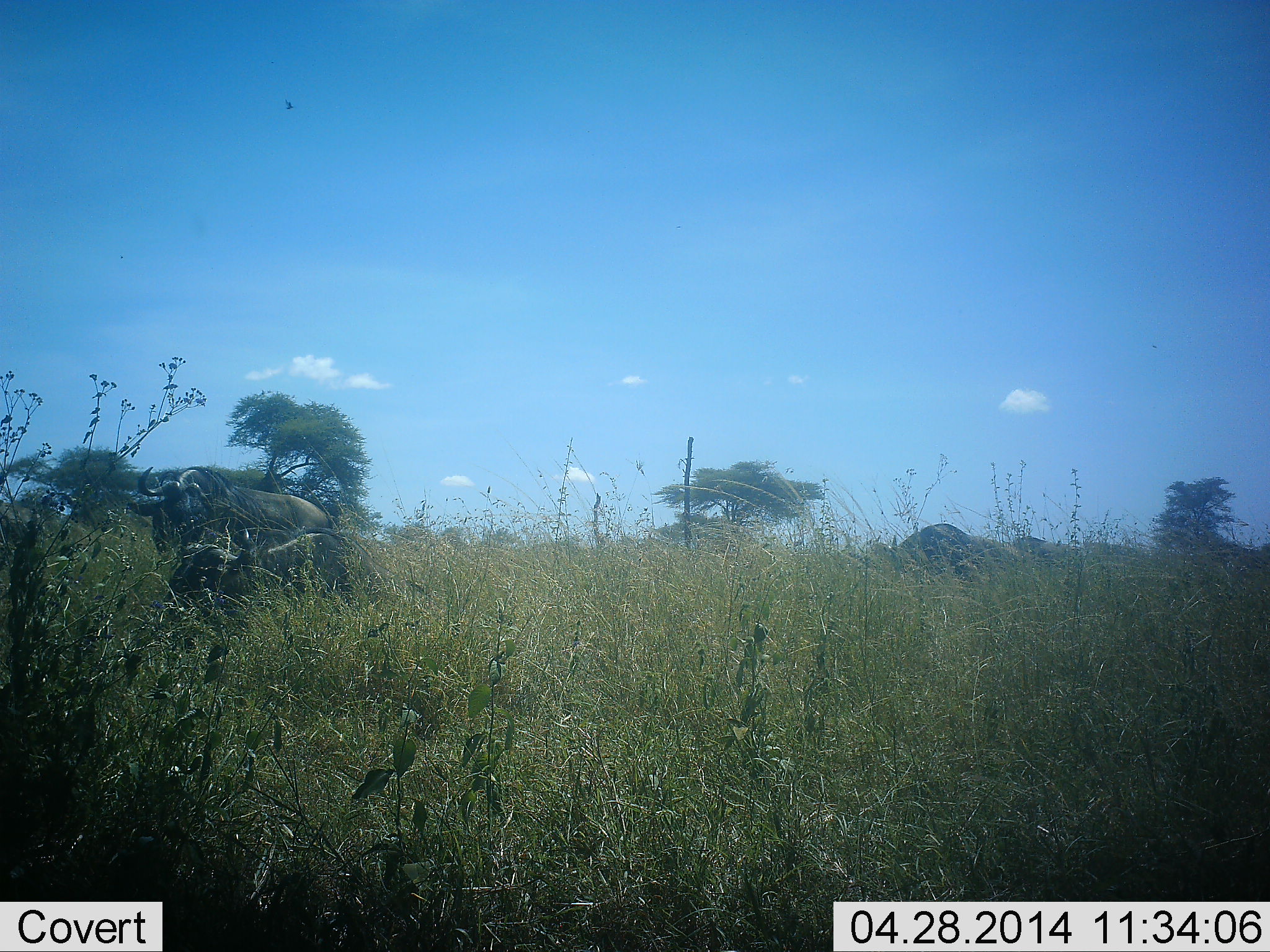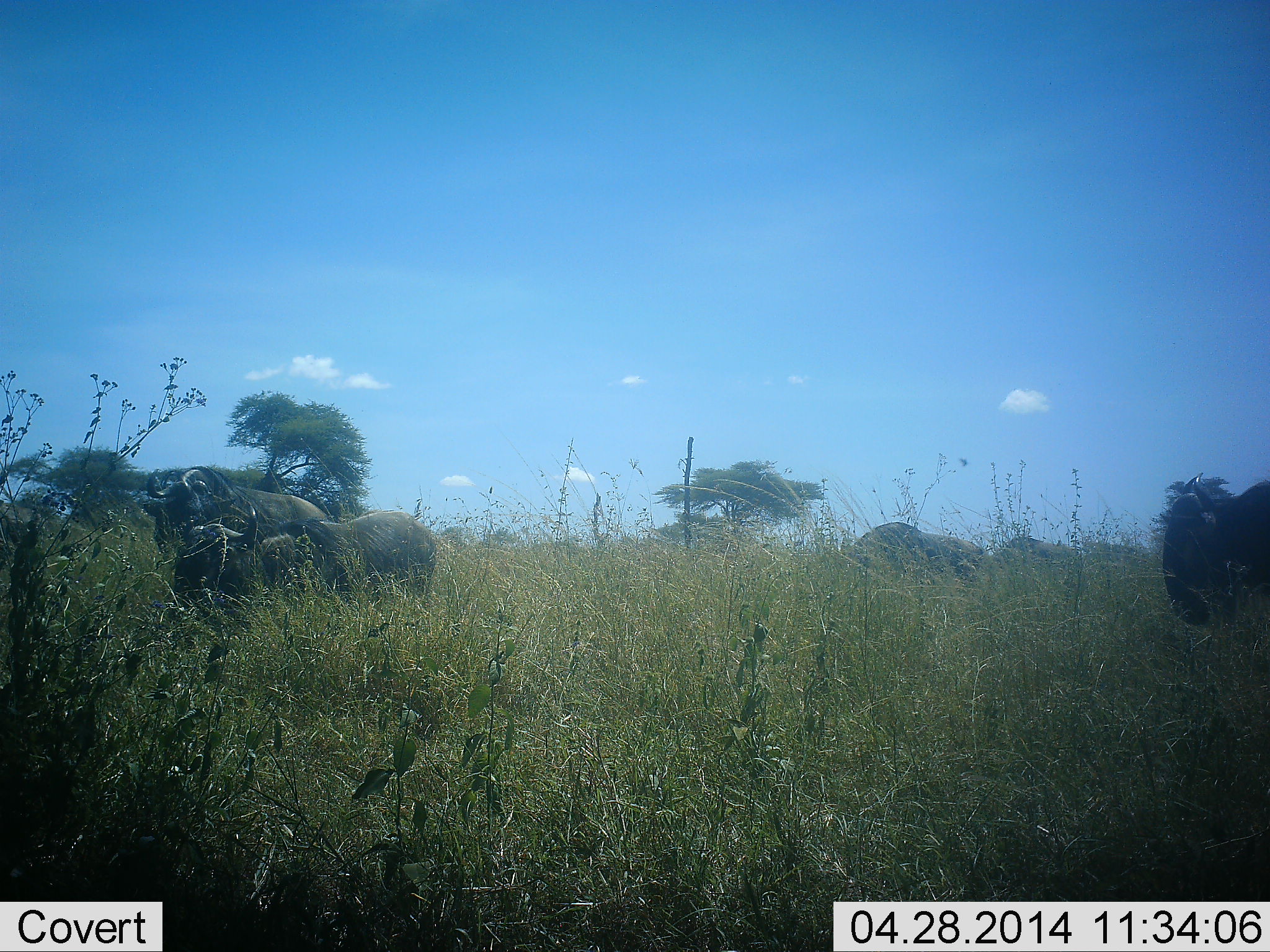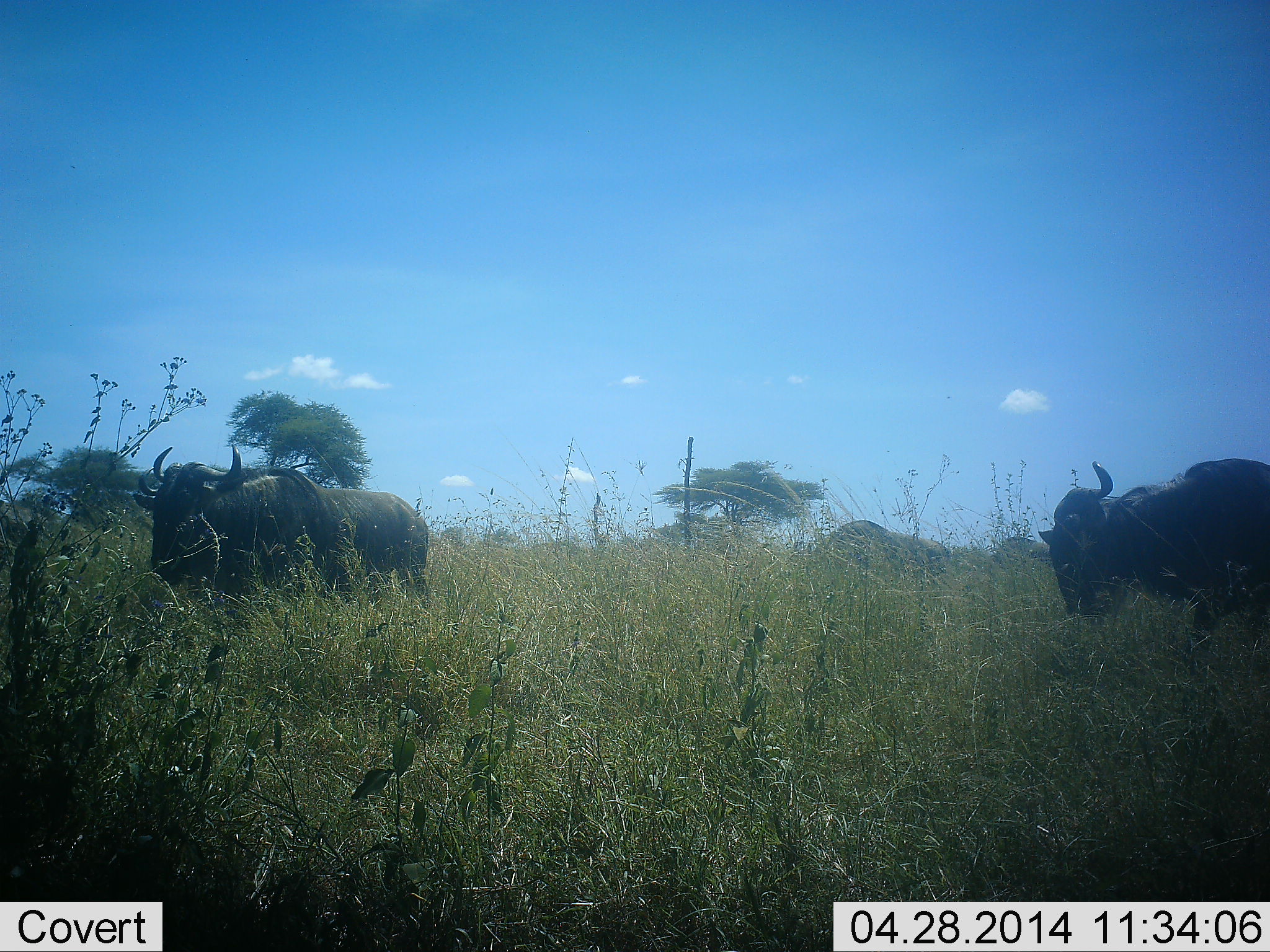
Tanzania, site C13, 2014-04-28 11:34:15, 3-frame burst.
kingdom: Animalia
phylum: Chordata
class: Mammalia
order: Artiodactyla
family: Bovidae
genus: Connochaetes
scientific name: Connochaetes taurinus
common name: blue wildebeest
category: wildebeest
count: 5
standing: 55%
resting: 18%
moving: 82%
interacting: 0%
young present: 0%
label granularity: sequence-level